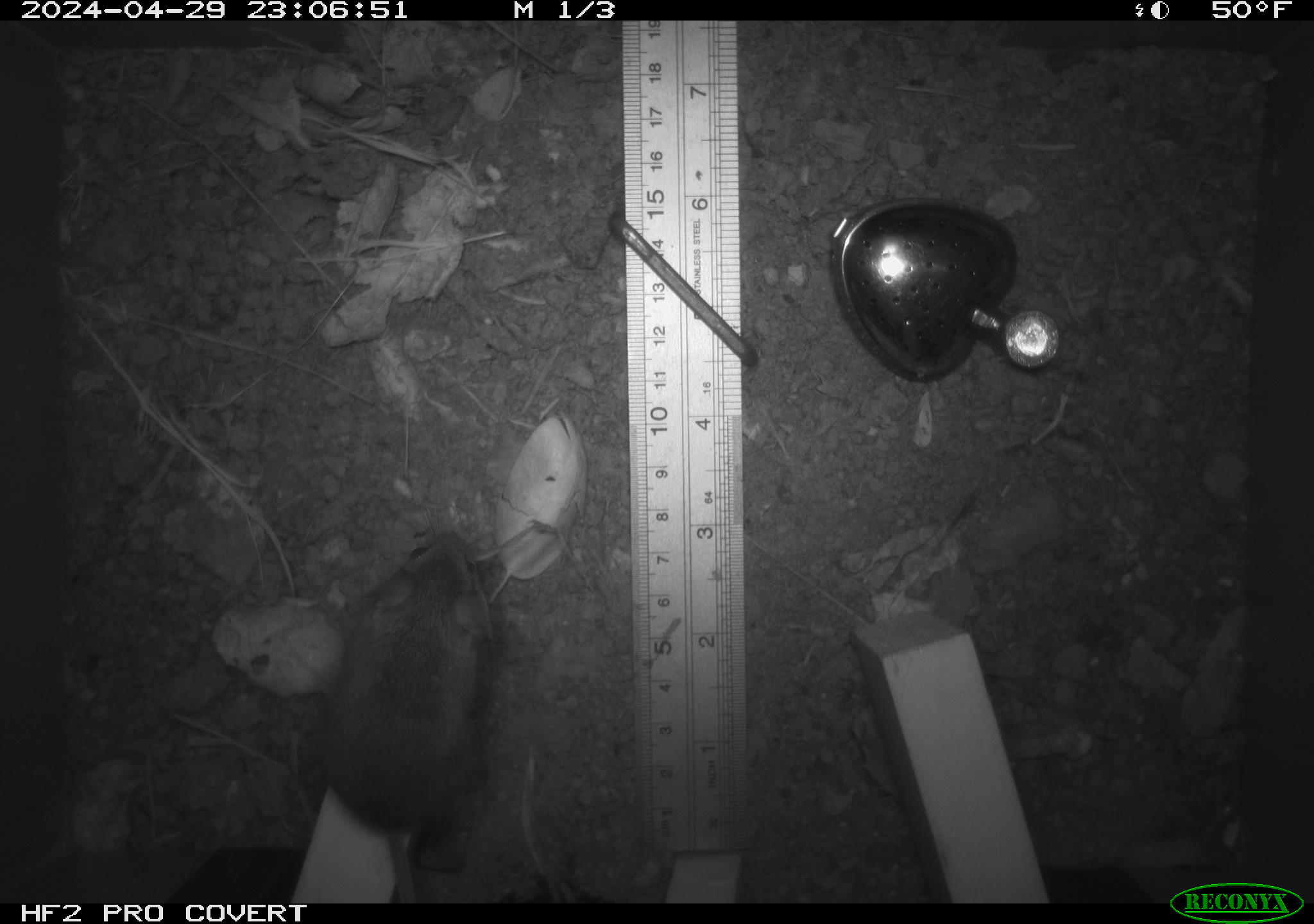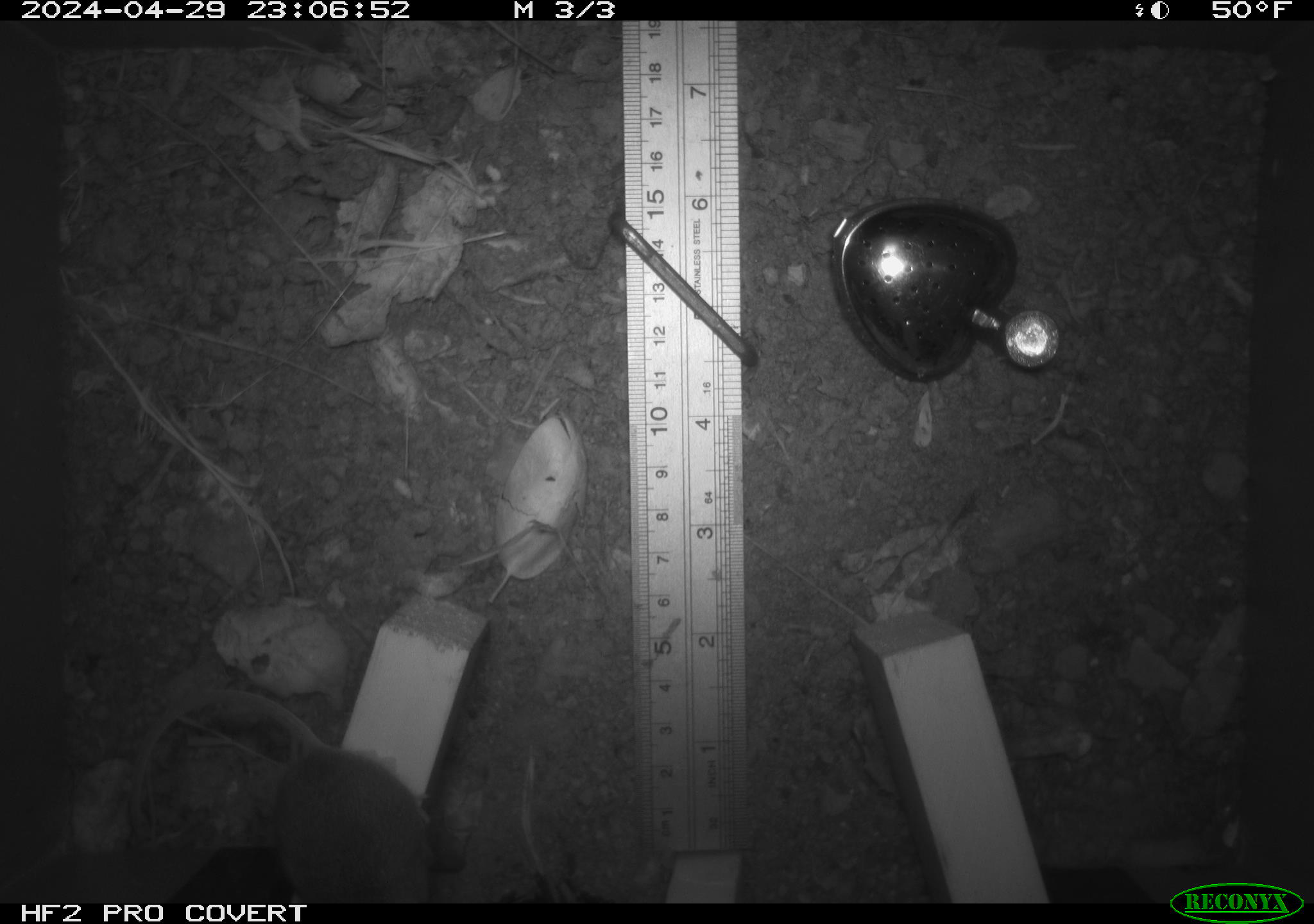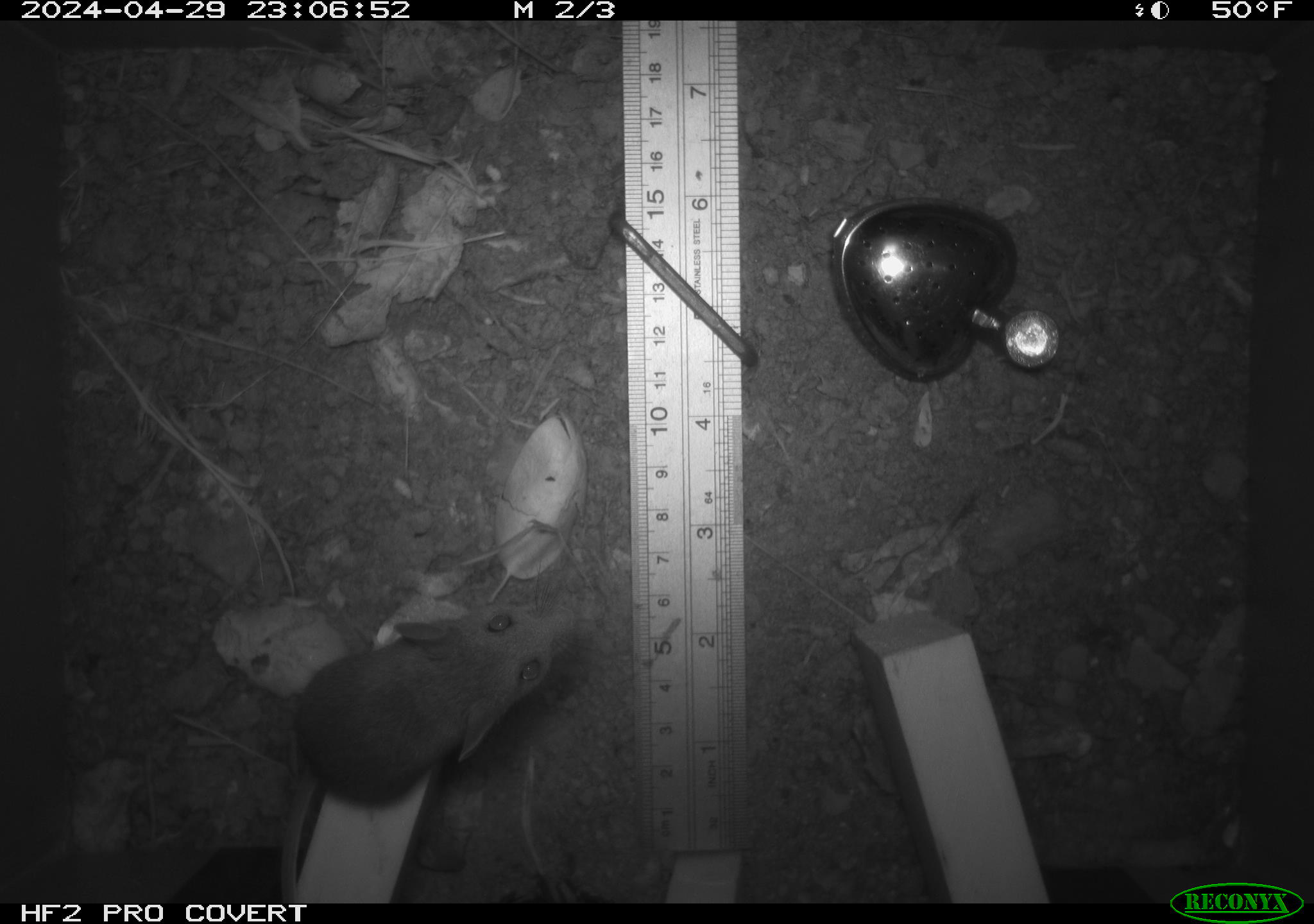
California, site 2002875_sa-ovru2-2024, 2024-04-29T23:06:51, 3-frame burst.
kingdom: Animalia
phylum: Chordata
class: Mammalia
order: Rodentia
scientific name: Rodentia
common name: rodent